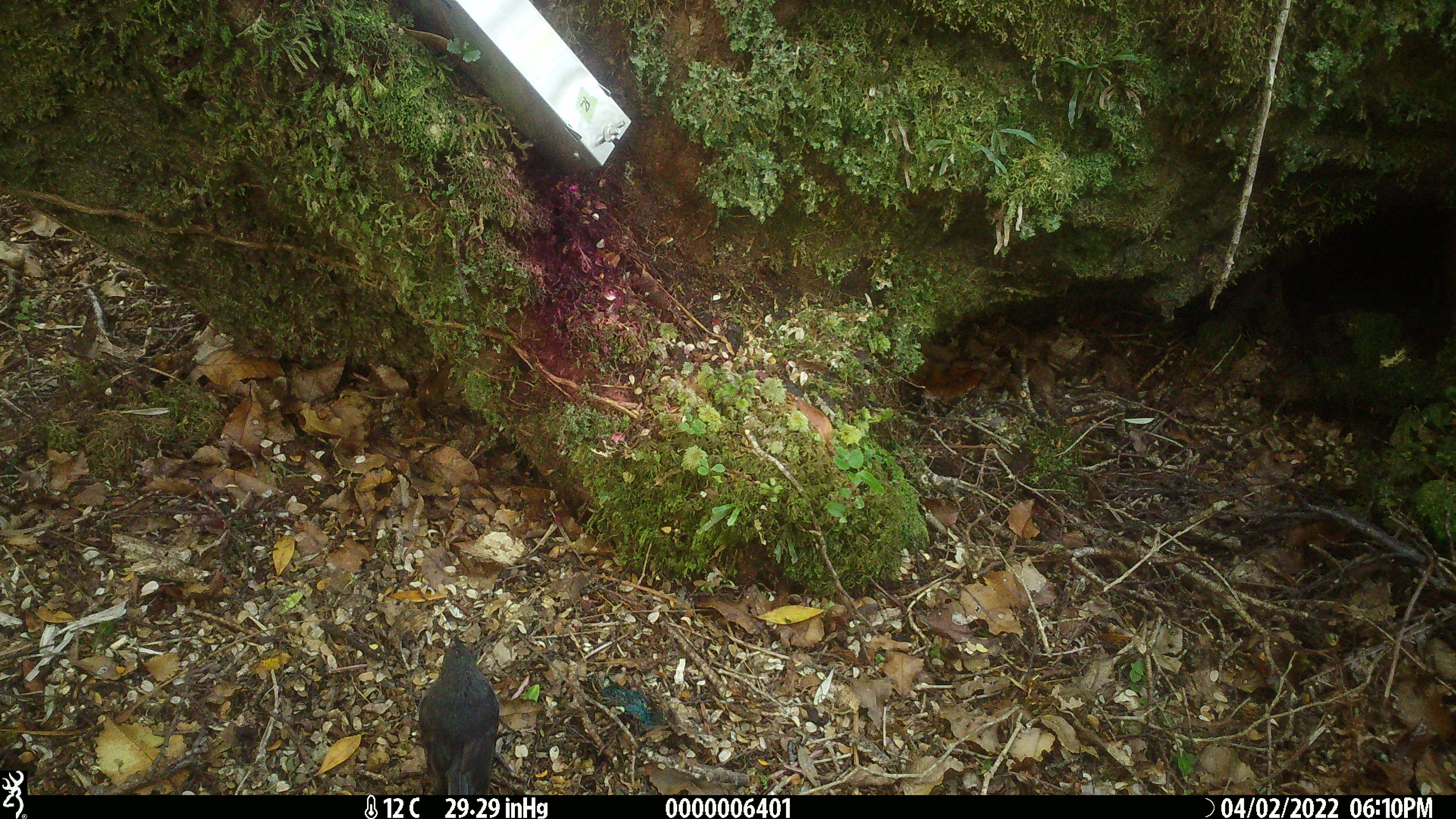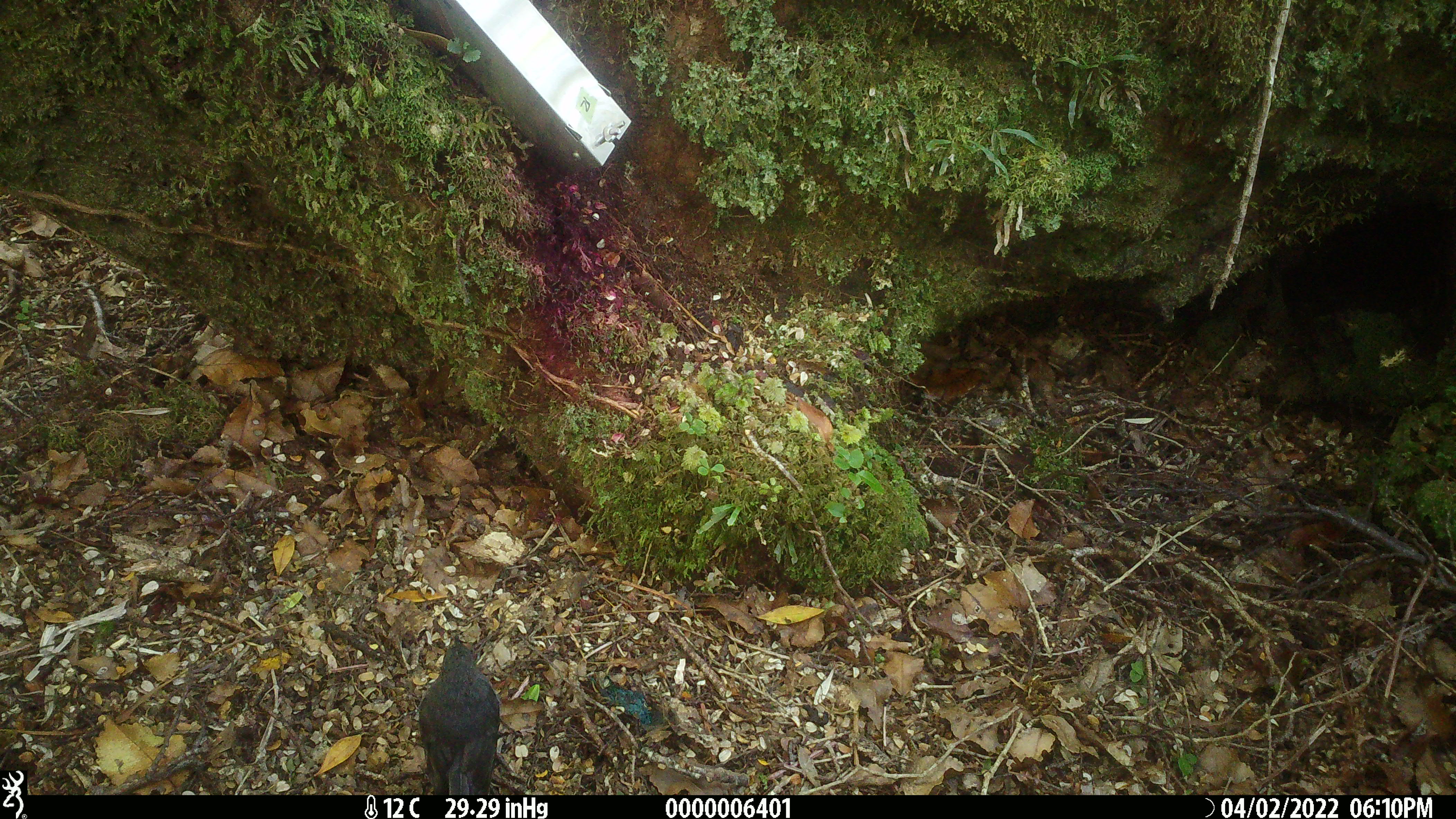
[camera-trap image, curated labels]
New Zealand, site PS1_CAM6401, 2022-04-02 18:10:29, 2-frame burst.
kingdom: Animalia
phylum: Chordata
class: Aves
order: Passeriformes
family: Petroicidae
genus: Petroica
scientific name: Petroica australis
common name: new zealand robin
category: robin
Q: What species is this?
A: Robin (new zealand robin) (Petroica australis).